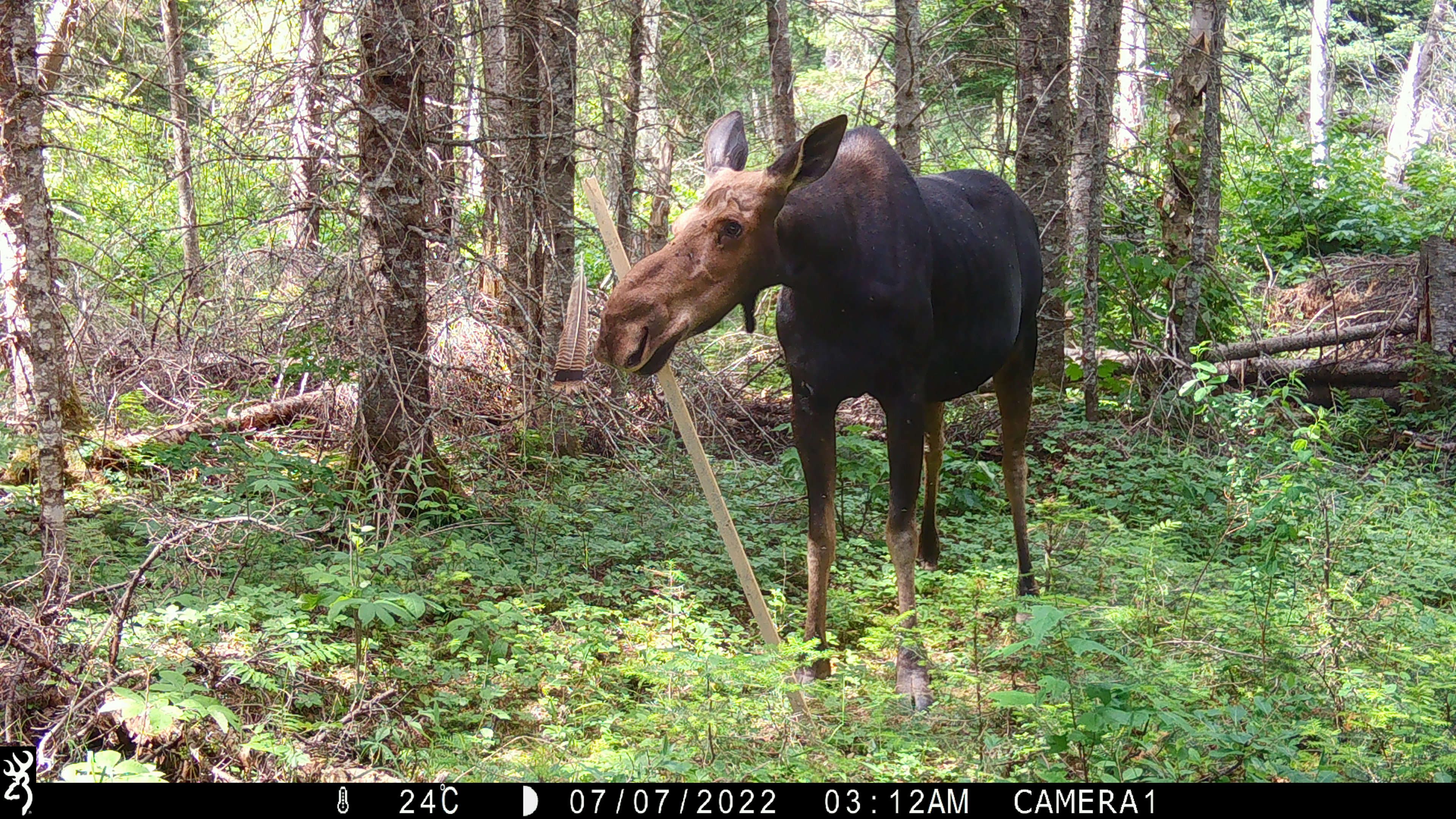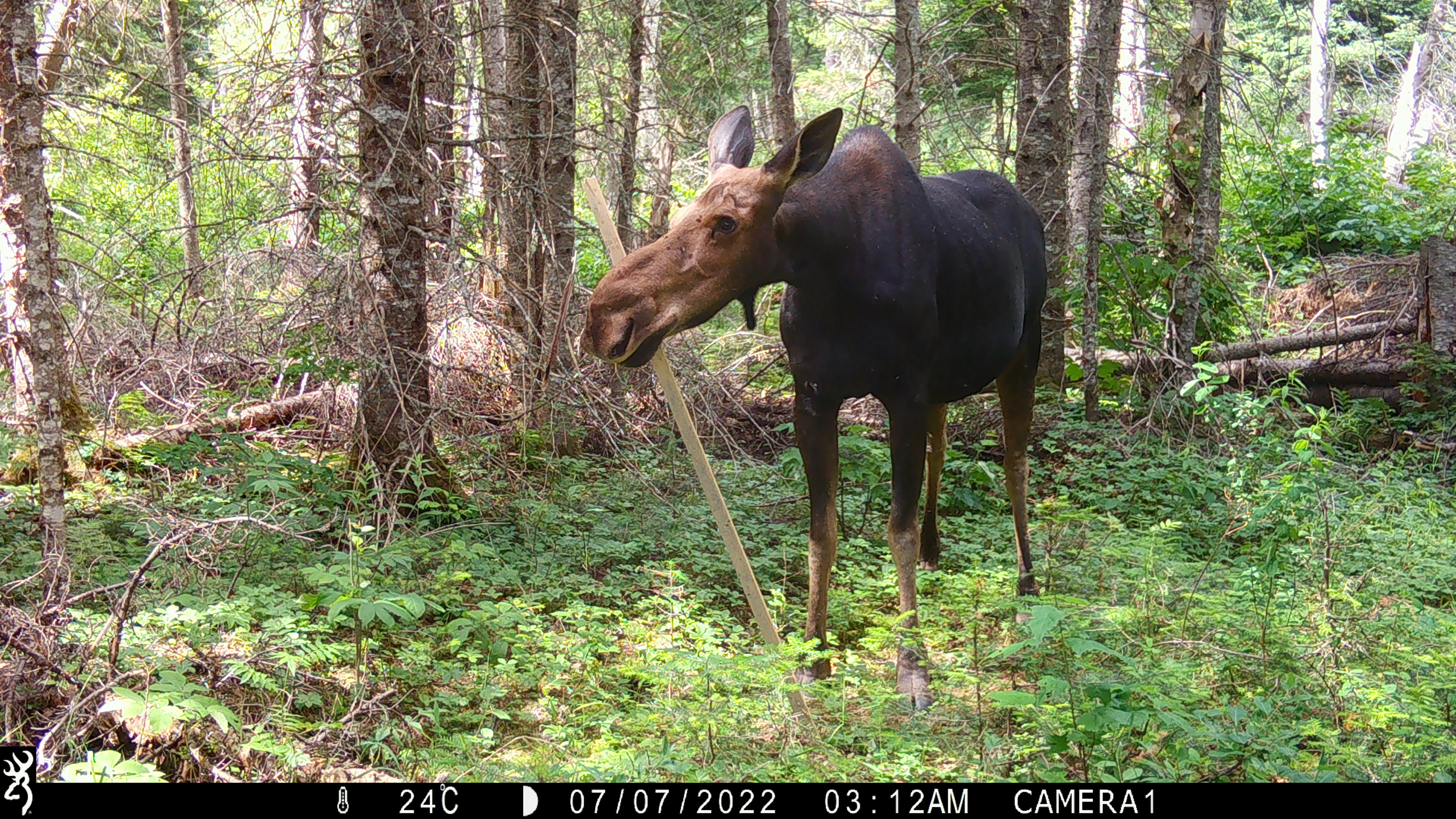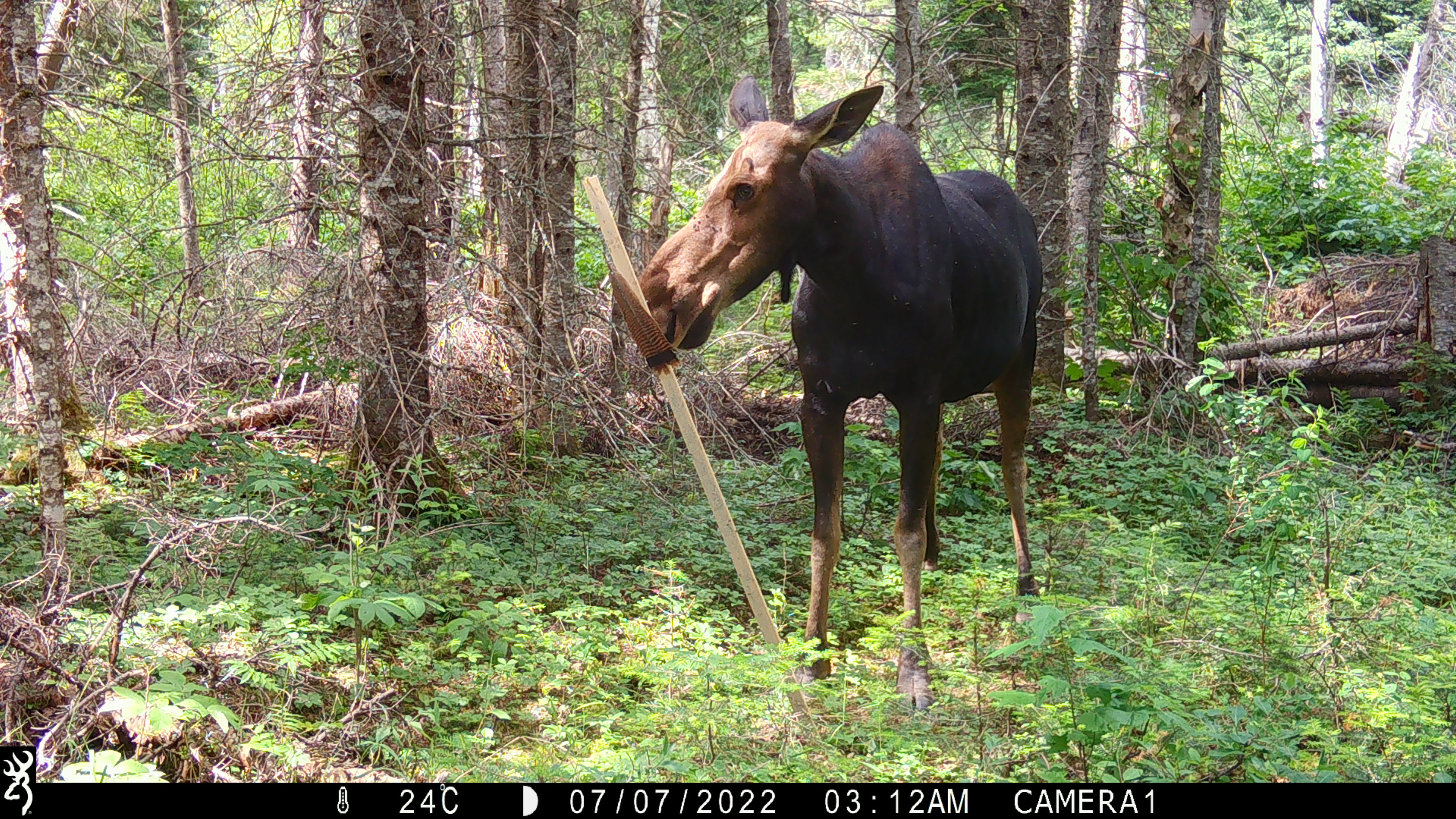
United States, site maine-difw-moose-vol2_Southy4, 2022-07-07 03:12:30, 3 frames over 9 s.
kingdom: Animalia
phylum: Chordata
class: Mammalia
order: Artiodactyla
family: Cervidae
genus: Alces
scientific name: Alces alces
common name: moose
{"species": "moose (Alces alces)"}